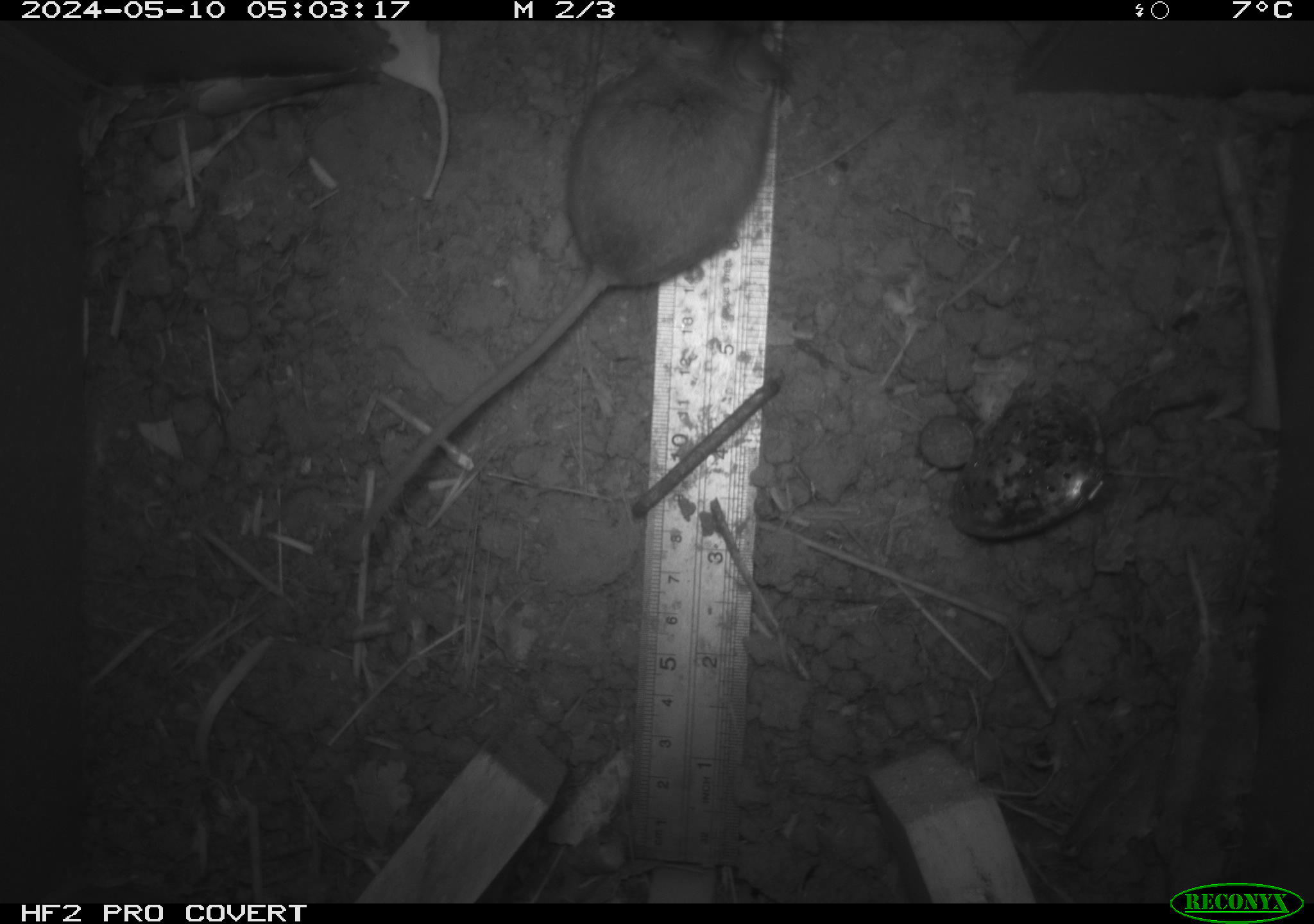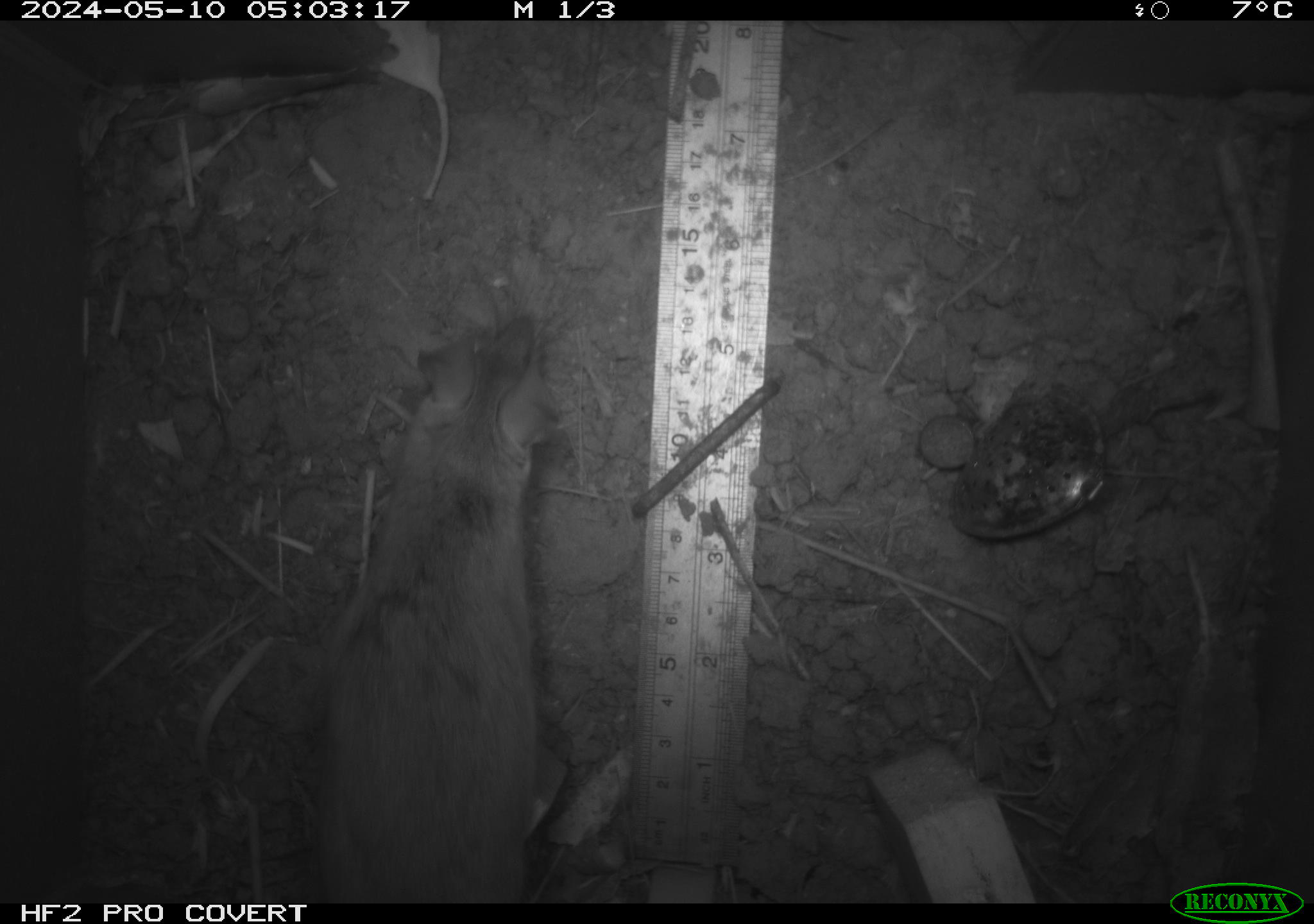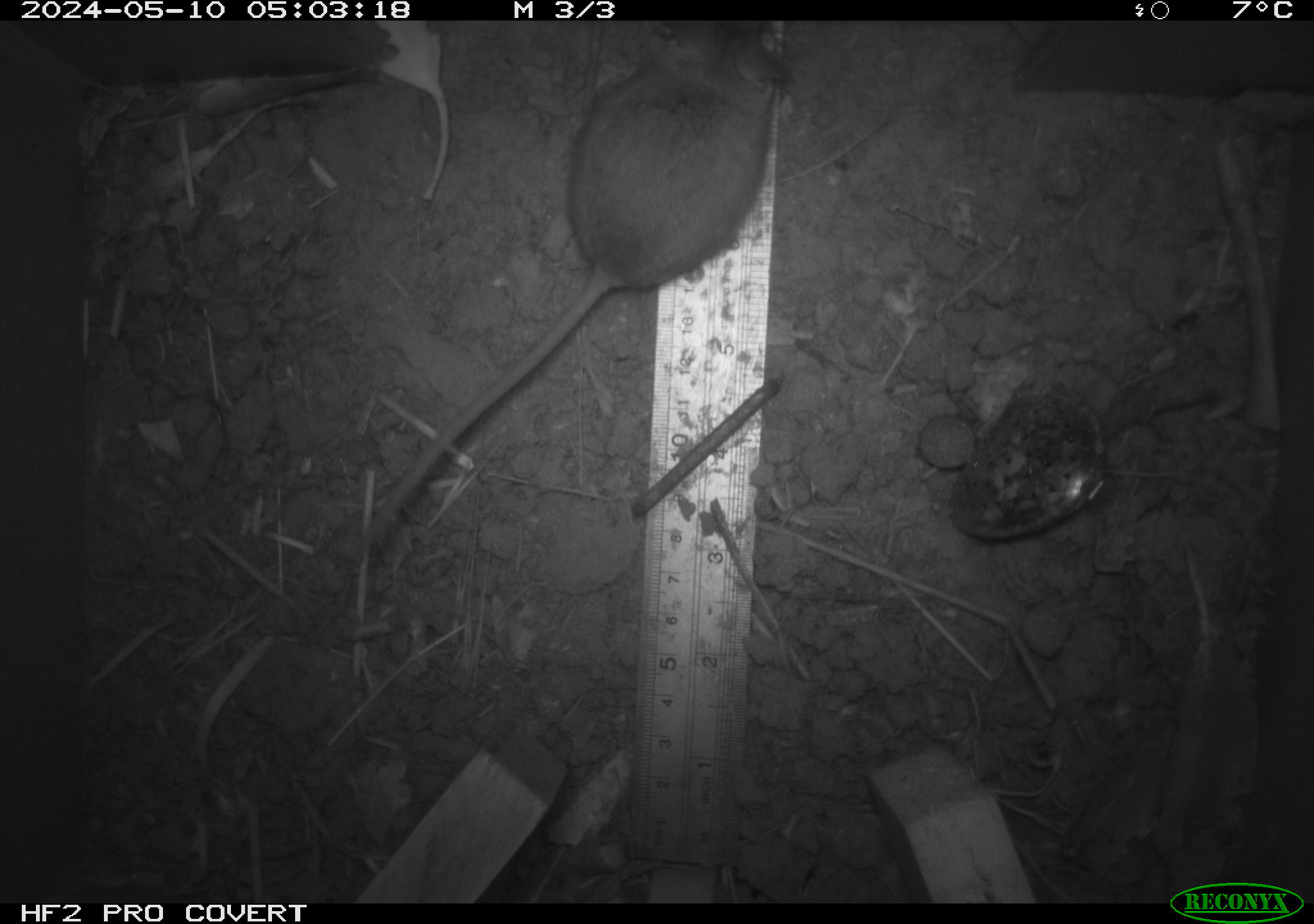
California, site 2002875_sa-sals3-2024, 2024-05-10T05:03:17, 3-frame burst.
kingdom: Animalia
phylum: Chordata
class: Mammalia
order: Rodentia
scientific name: Rodentia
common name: mouse species